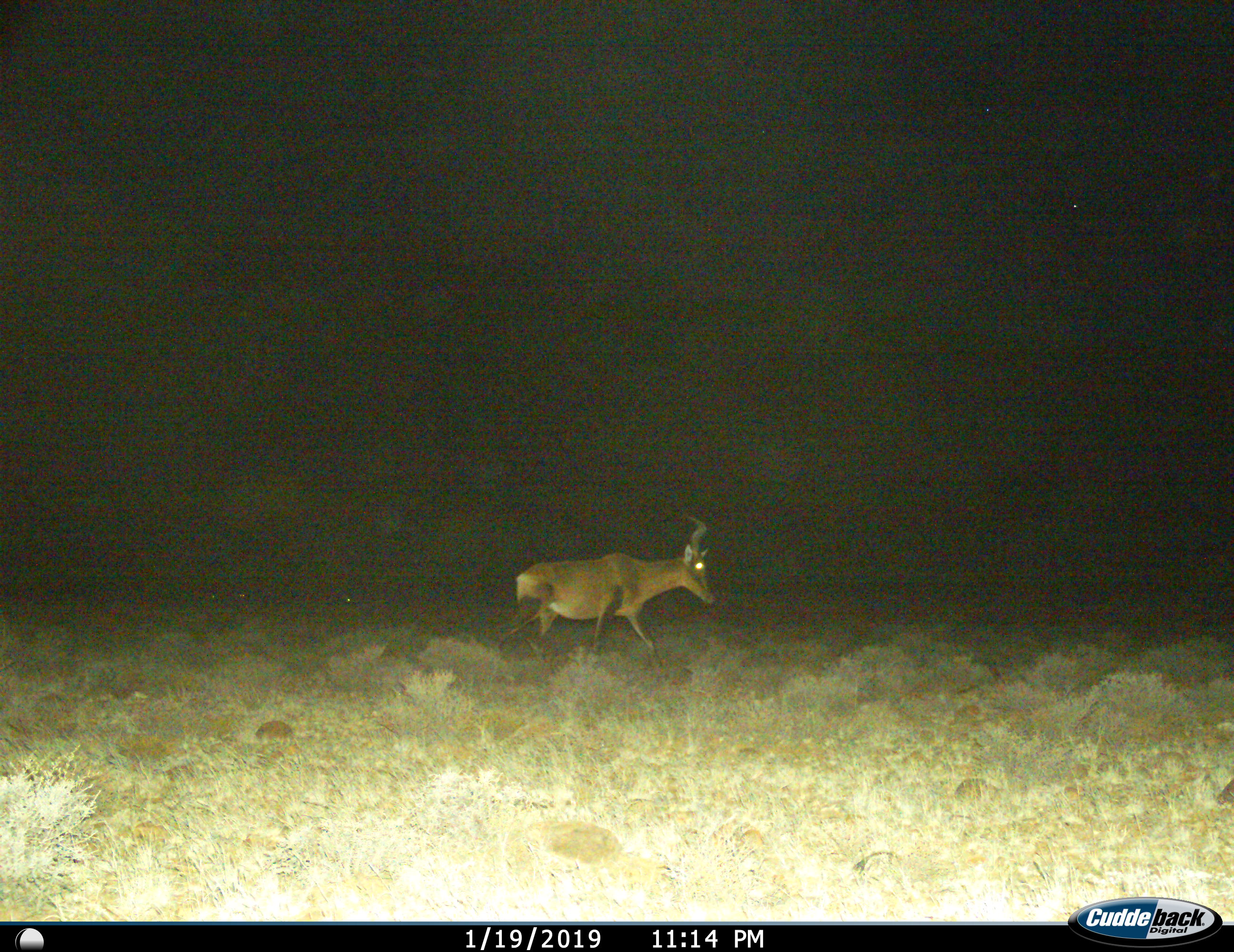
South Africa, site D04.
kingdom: Animalia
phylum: Chordata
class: Mammalia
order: Artiodactyla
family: Bovidae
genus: Alcelaphus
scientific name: Alcelaphus buselaphus caama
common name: red hartebeest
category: hartebeestred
Hartebeestred (red hartebeest) (Alcelaphus buselaphus caama), count 1. Behavior (volunteer vote fractions): standing 12%, resting 0%, moving 88%, interacting 0%. Young present (vote fraction): 0%. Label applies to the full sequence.